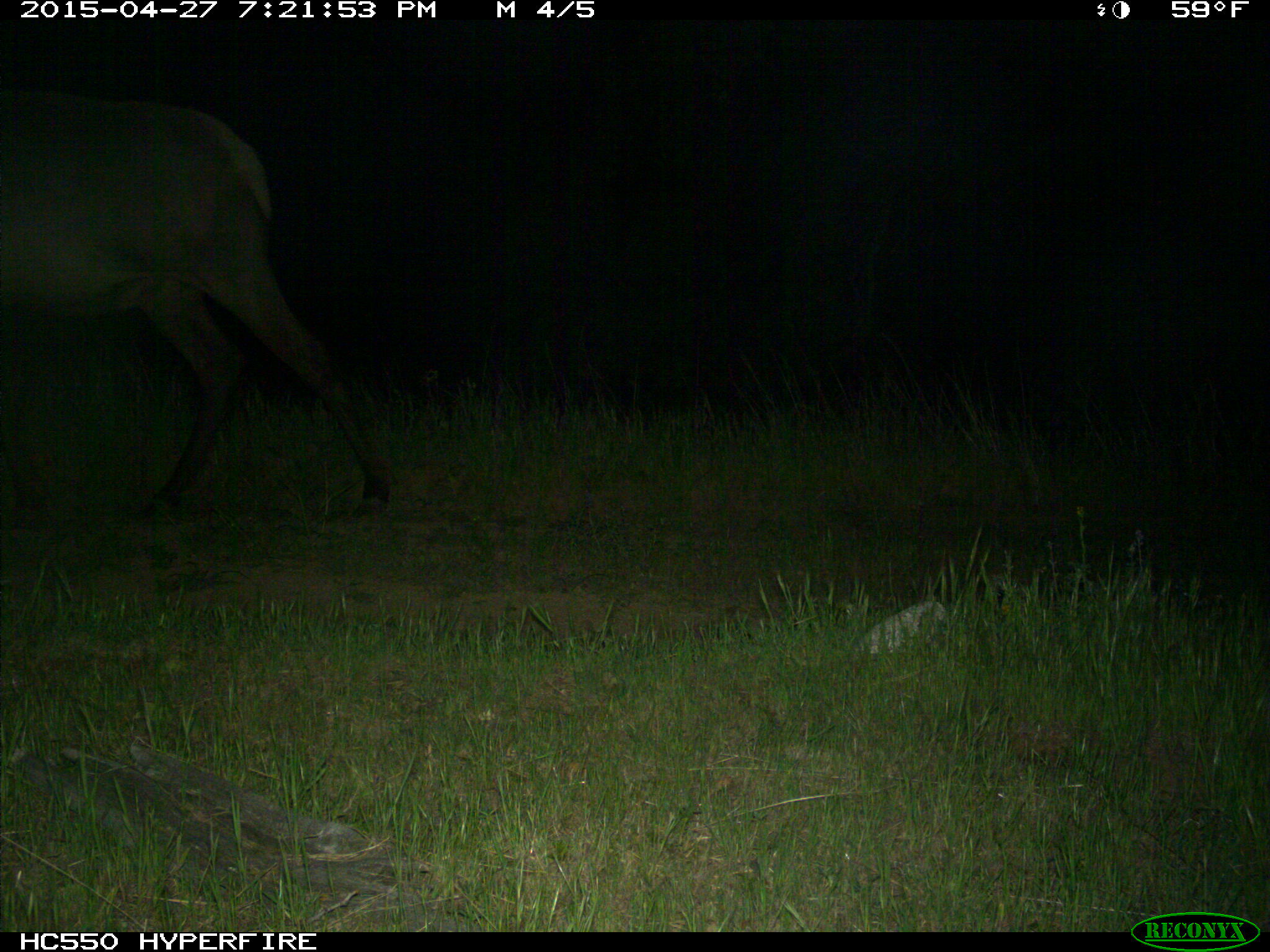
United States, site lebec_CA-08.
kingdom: Animalia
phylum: Chordata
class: Mammalia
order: Artiodactyla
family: Cervidae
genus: Cervus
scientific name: Cervus canadensis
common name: elk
Cervus canadensis (elk).